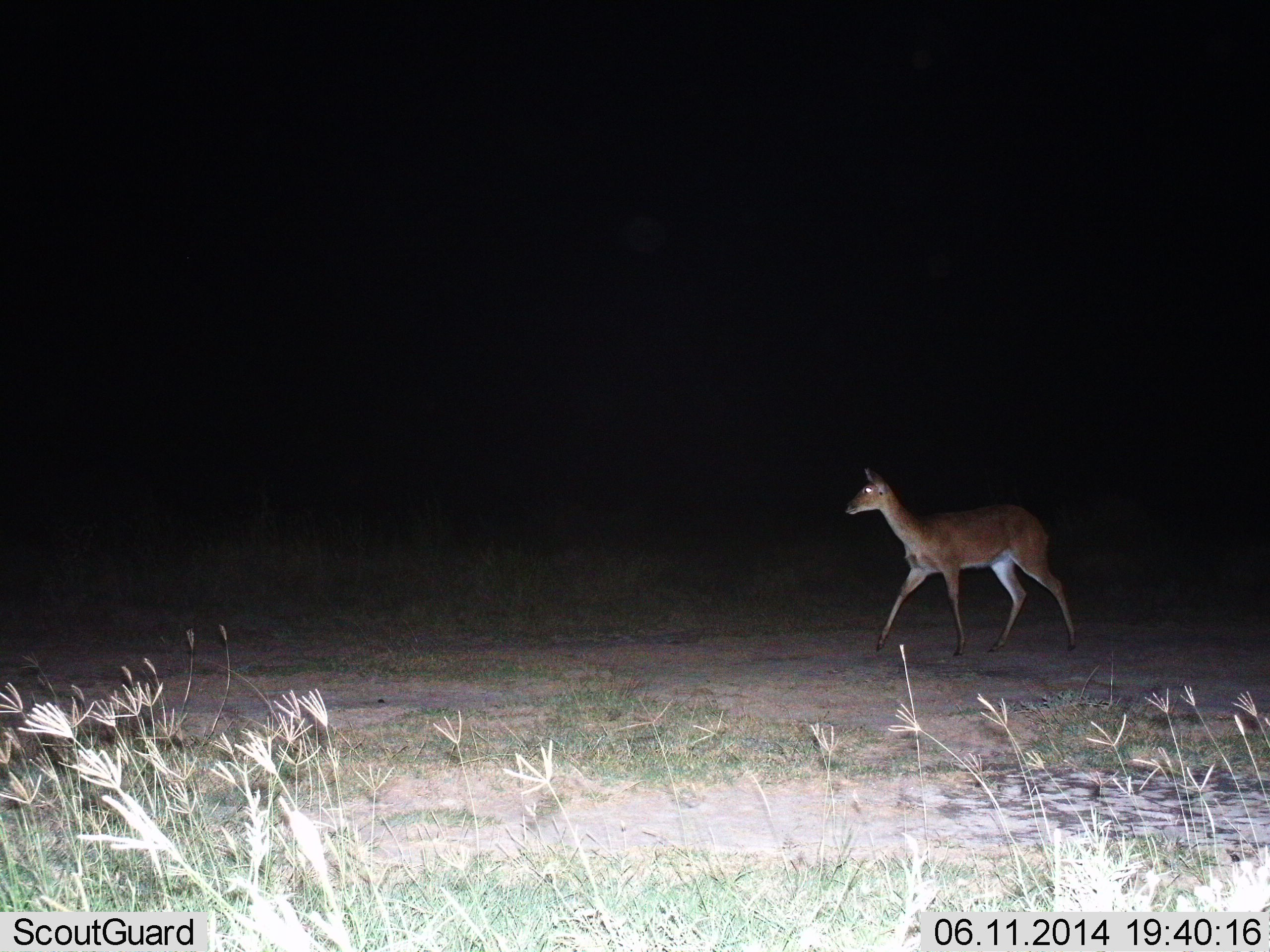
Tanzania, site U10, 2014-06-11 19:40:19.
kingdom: Animalia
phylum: Chordata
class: Mammalia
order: Artiodactyla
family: Bovidae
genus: Redunca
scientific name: Redunca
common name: reedbuck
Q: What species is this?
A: Reedbuck (Redunca).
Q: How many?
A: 1.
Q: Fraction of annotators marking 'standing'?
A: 20%.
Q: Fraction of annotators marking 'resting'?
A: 0%.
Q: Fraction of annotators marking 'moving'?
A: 80%.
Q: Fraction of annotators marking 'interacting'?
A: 0%.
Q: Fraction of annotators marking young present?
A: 0%.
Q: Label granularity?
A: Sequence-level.